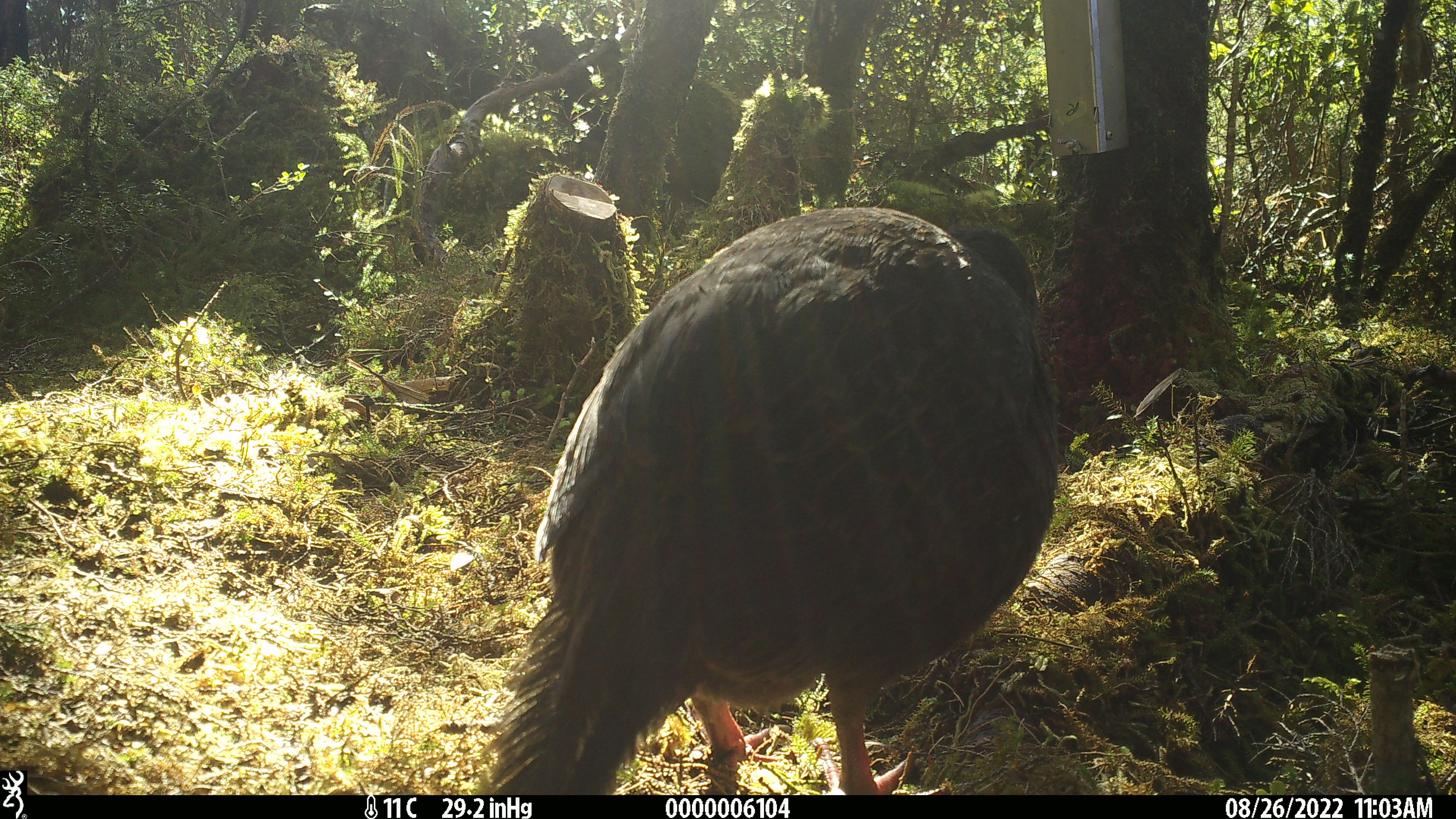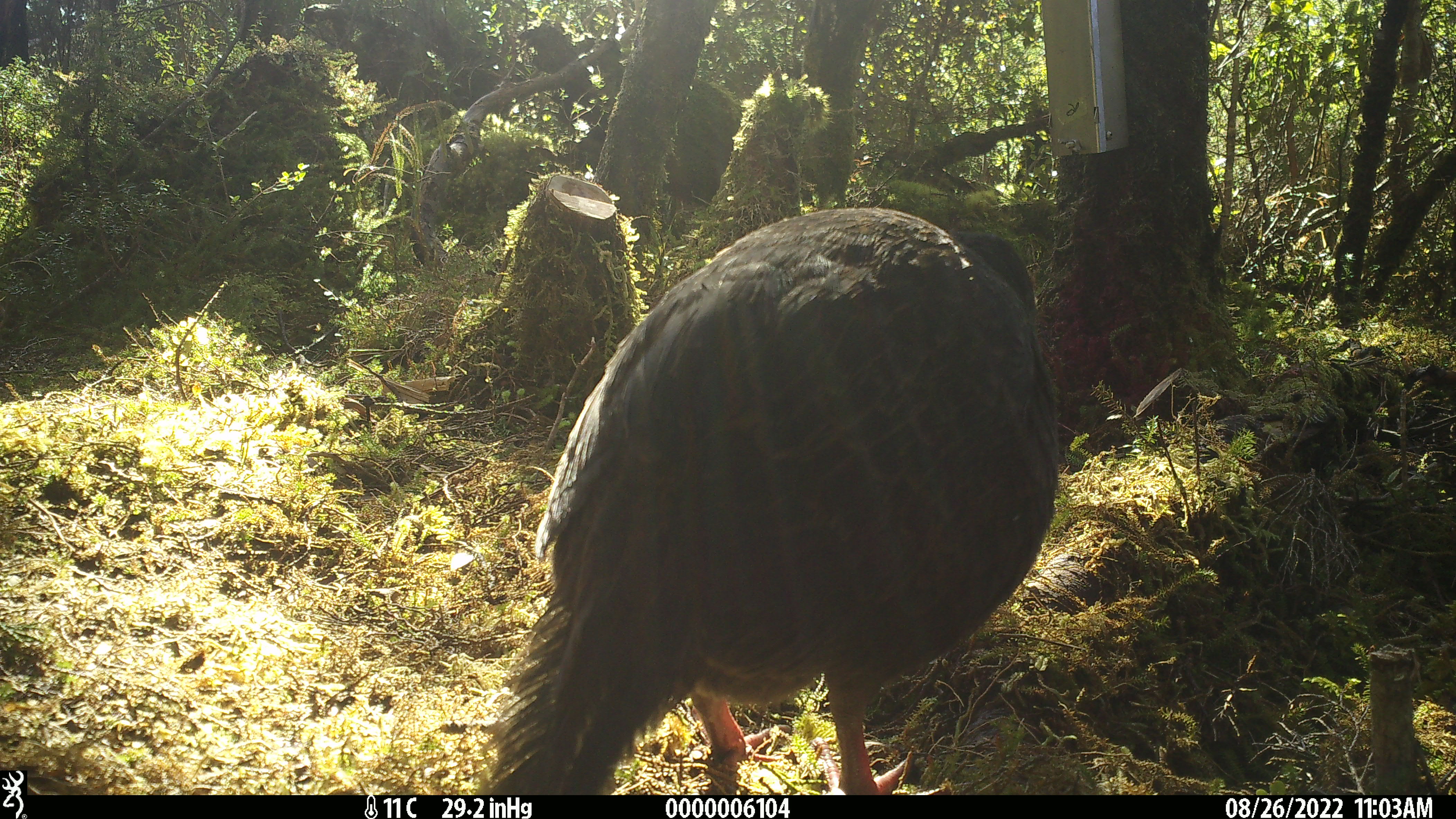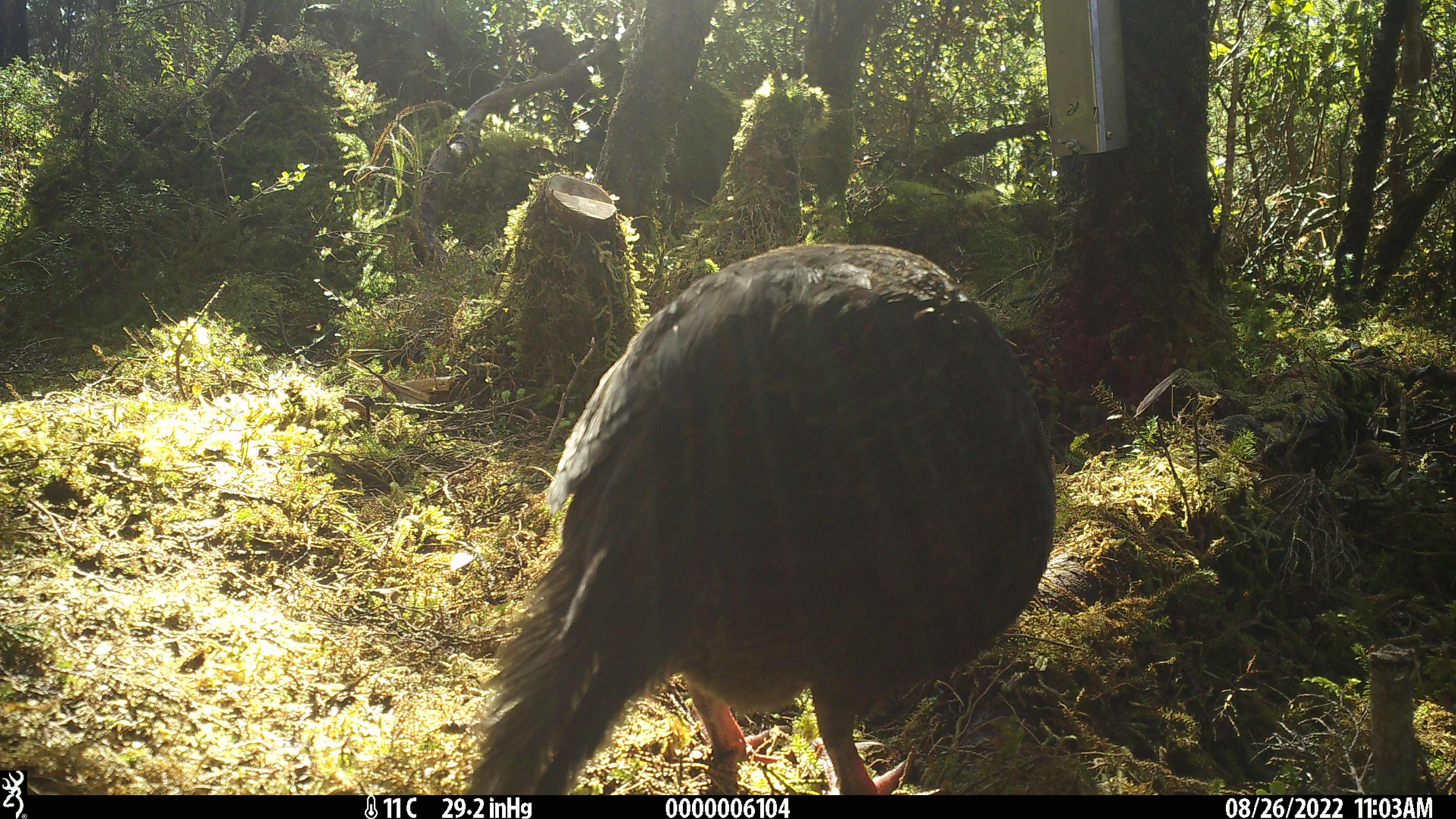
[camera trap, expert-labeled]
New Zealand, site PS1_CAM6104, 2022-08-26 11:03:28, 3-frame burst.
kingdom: Animalia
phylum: Chordata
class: Aves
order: Gruiformes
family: Rallidae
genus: Gallirallus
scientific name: Gallirallus australis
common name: weka